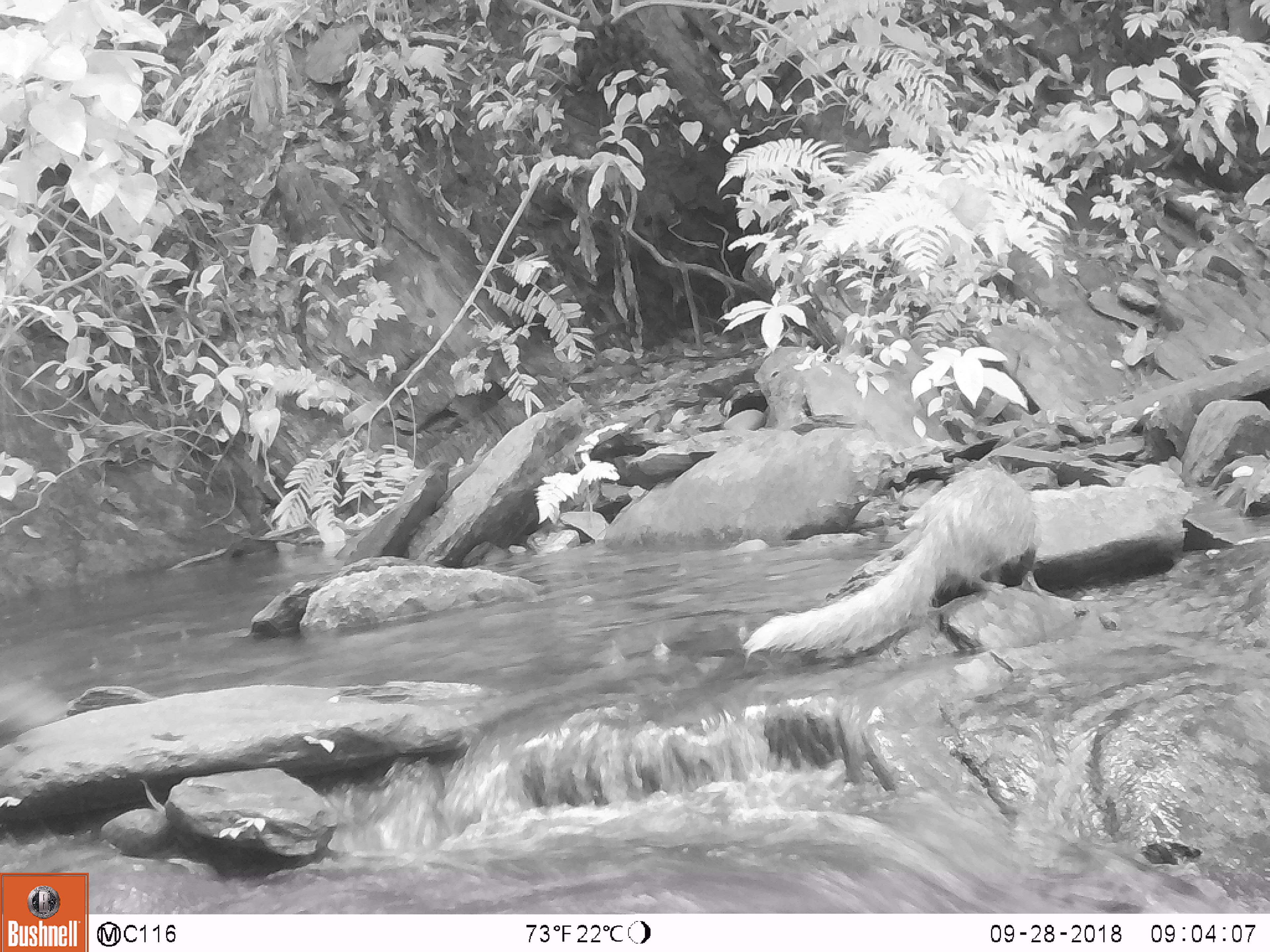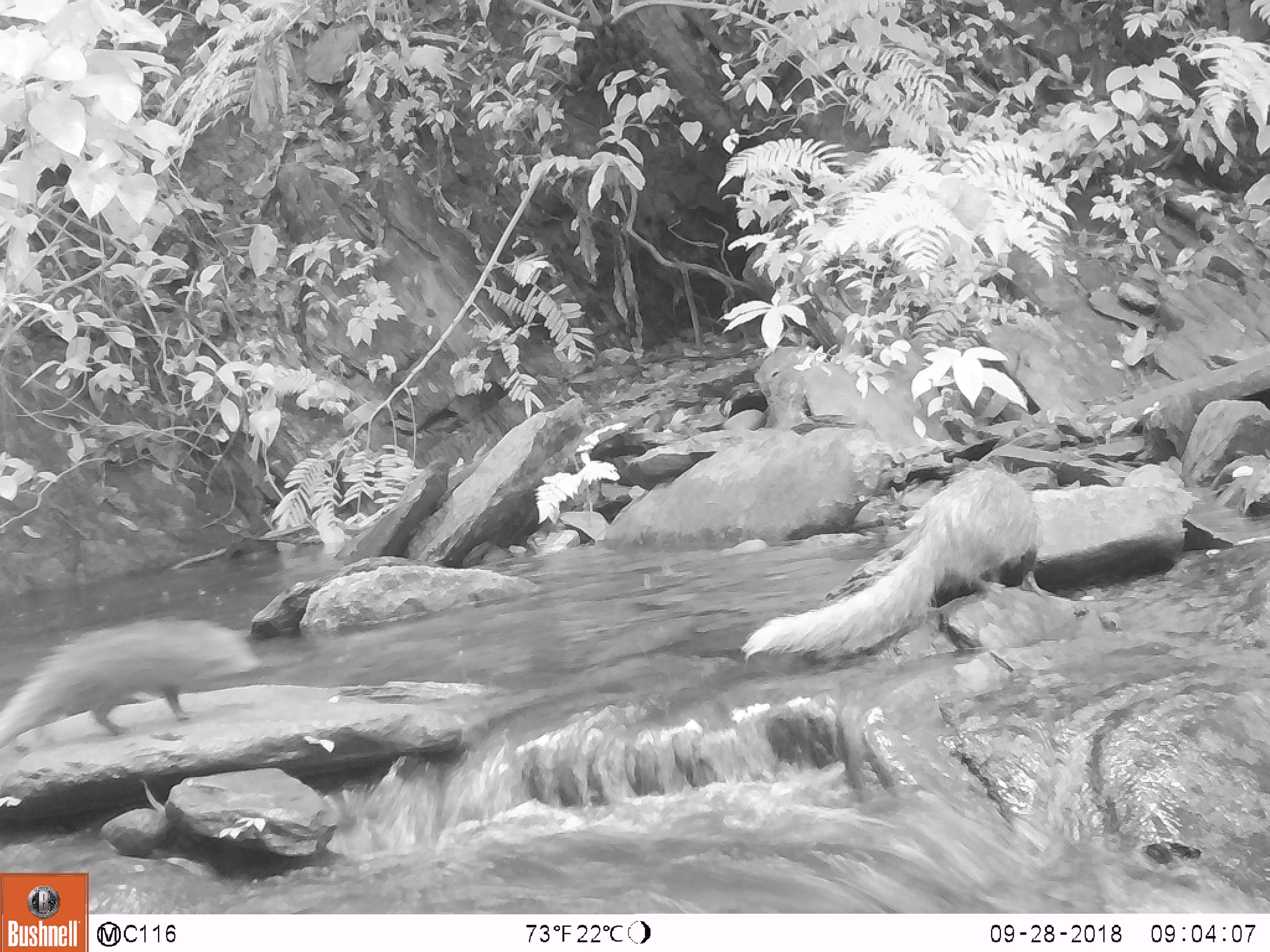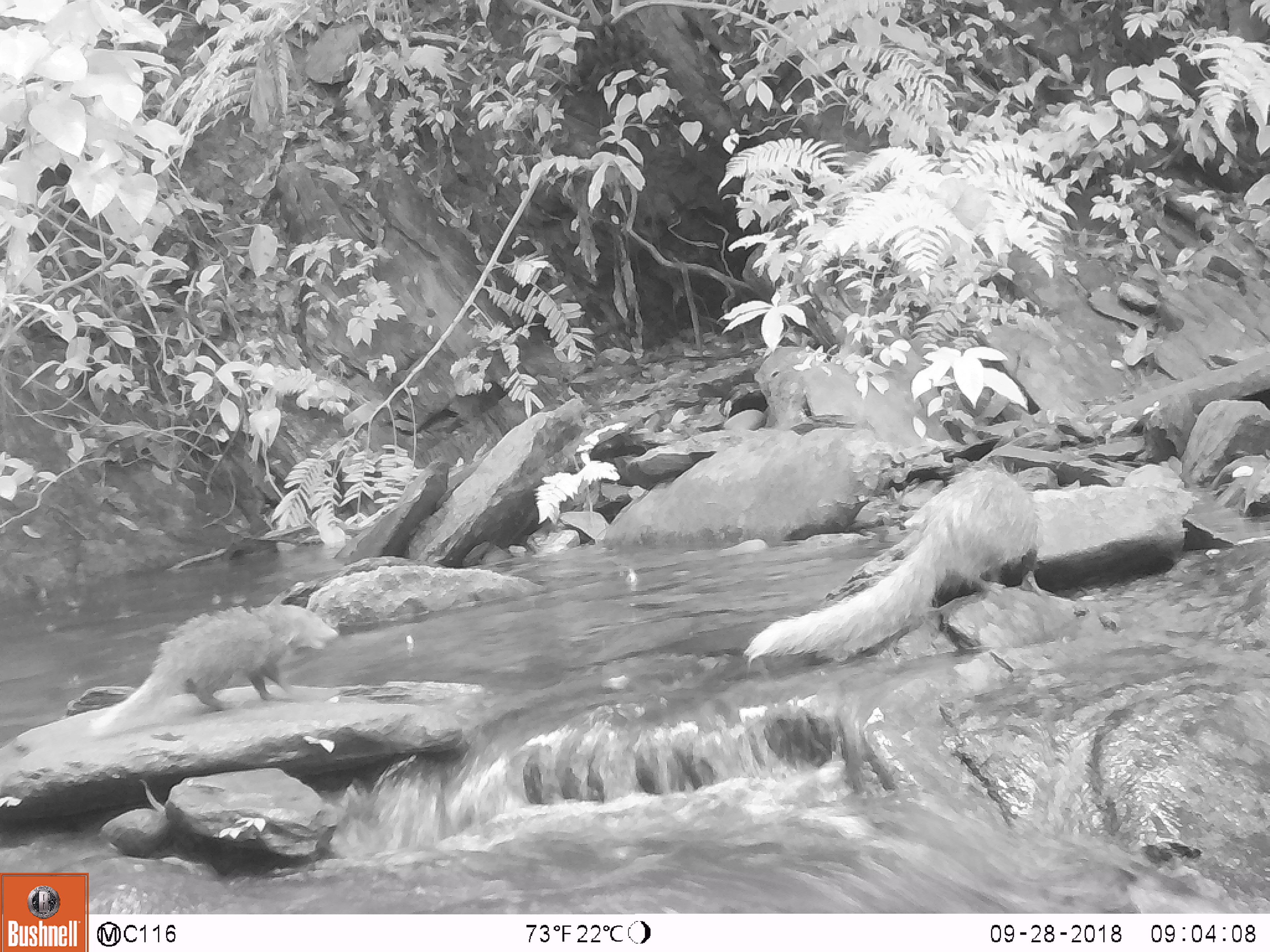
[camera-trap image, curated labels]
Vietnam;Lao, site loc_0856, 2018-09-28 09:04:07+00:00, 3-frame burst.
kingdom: Animalia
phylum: Chordata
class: Mammalia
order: Carnivora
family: Herpestidae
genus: Urva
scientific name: Urva urva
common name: crab-eating mongoose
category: crab eating mongoose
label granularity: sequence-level